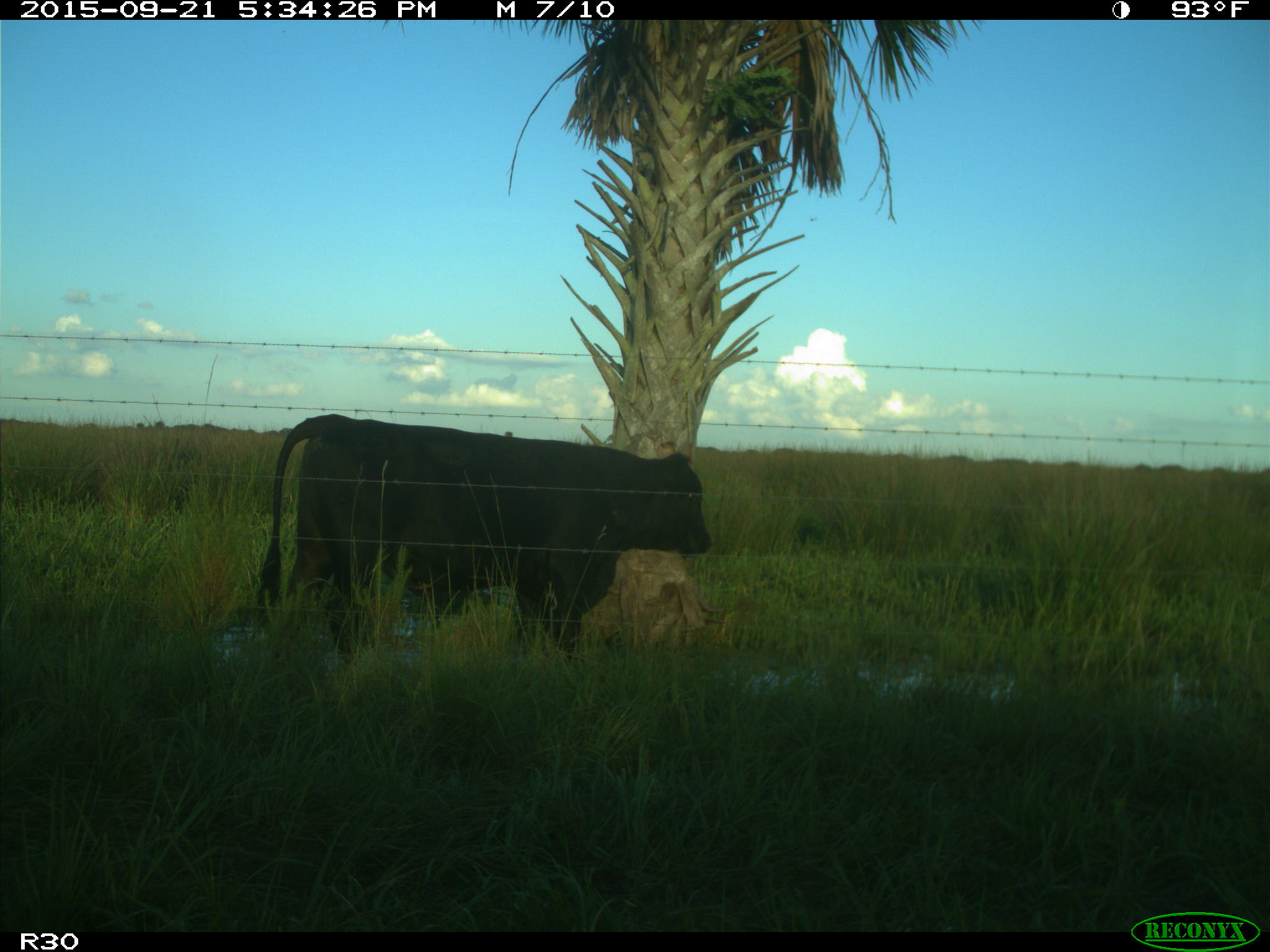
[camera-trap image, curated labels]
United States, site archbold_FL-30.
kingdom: Animalia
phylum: Chordata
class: Mammalia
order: Artiodactyla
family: Bovidae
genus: Bos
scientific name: Bos taurus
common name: domestic cow